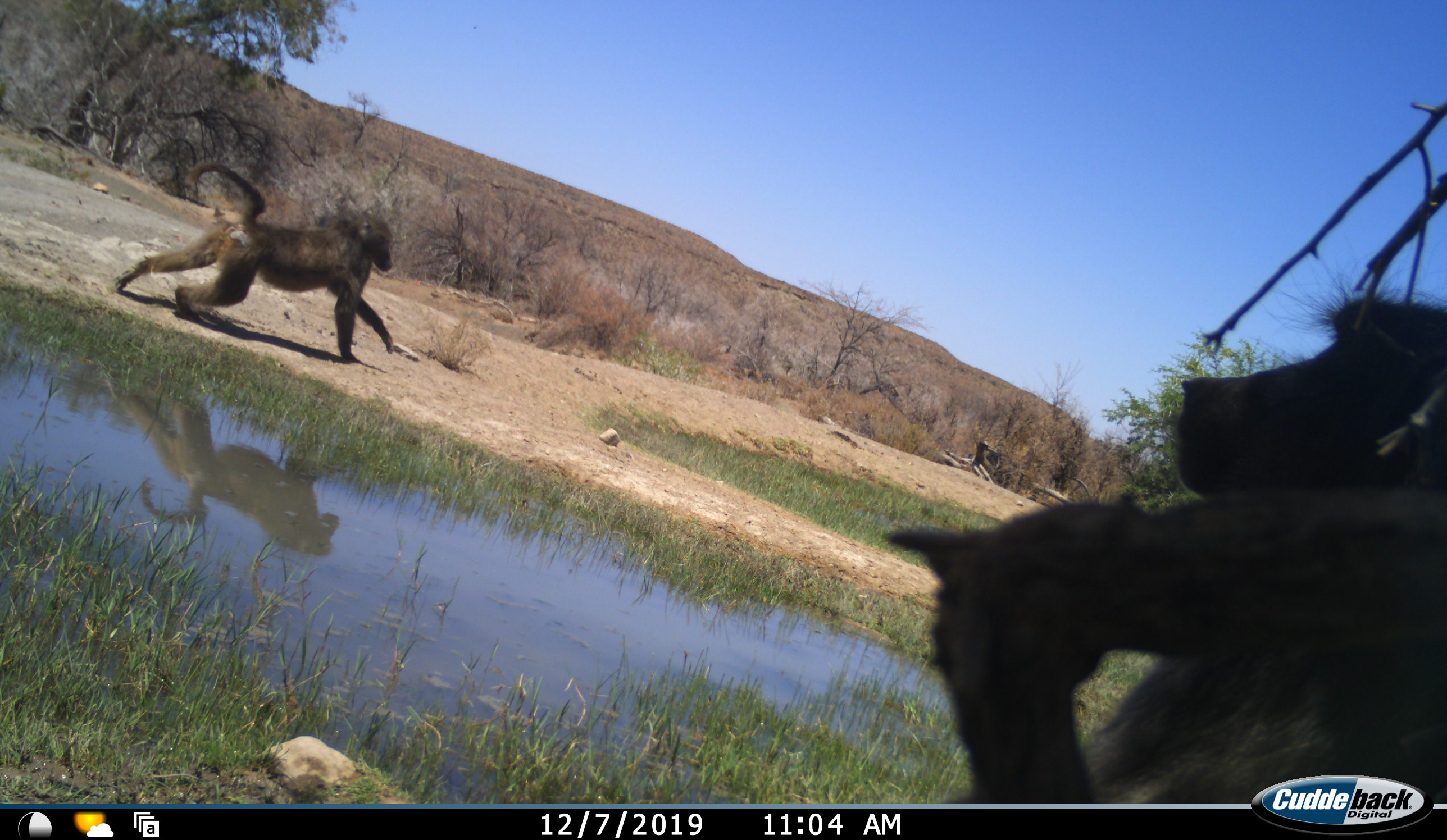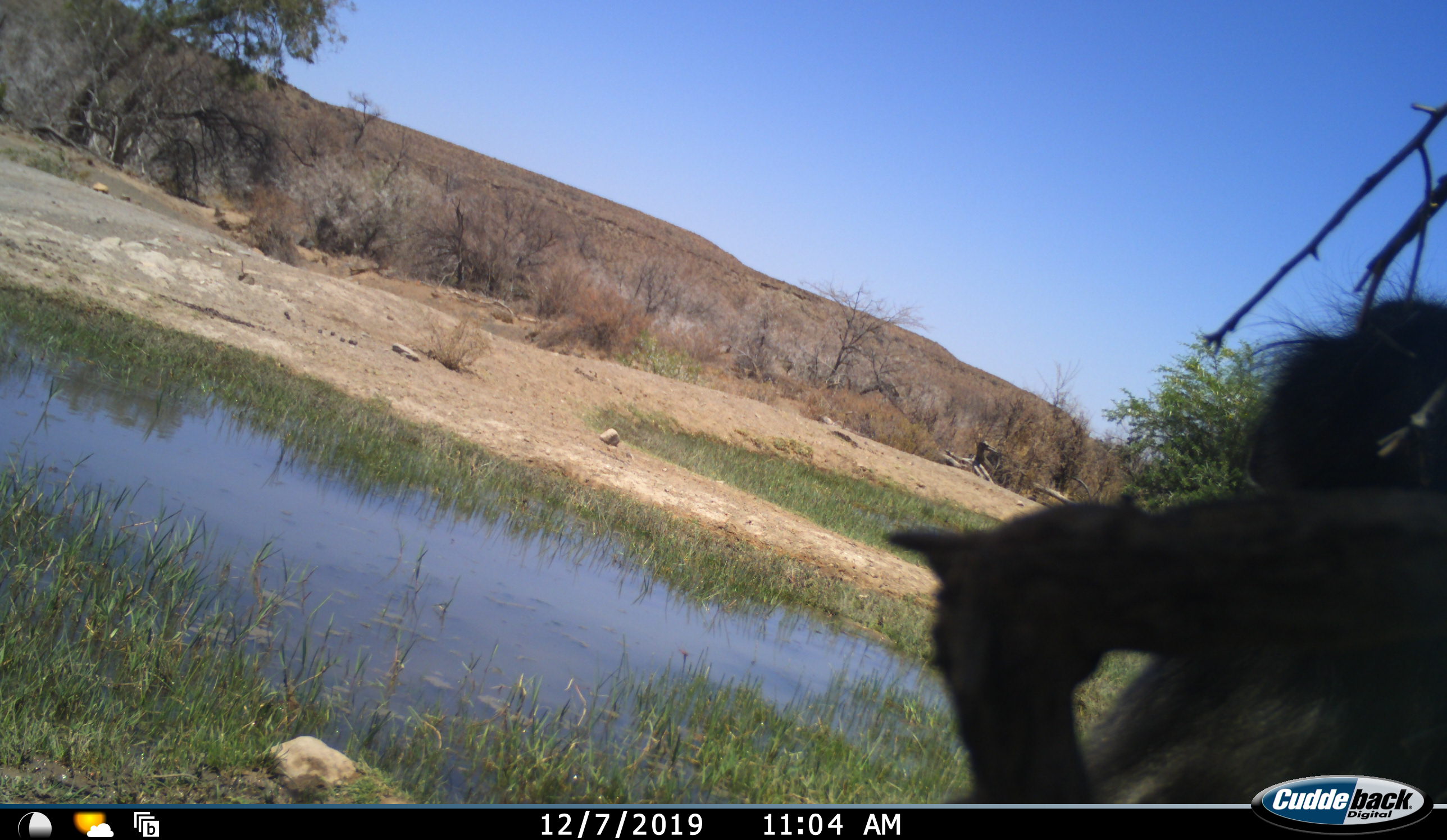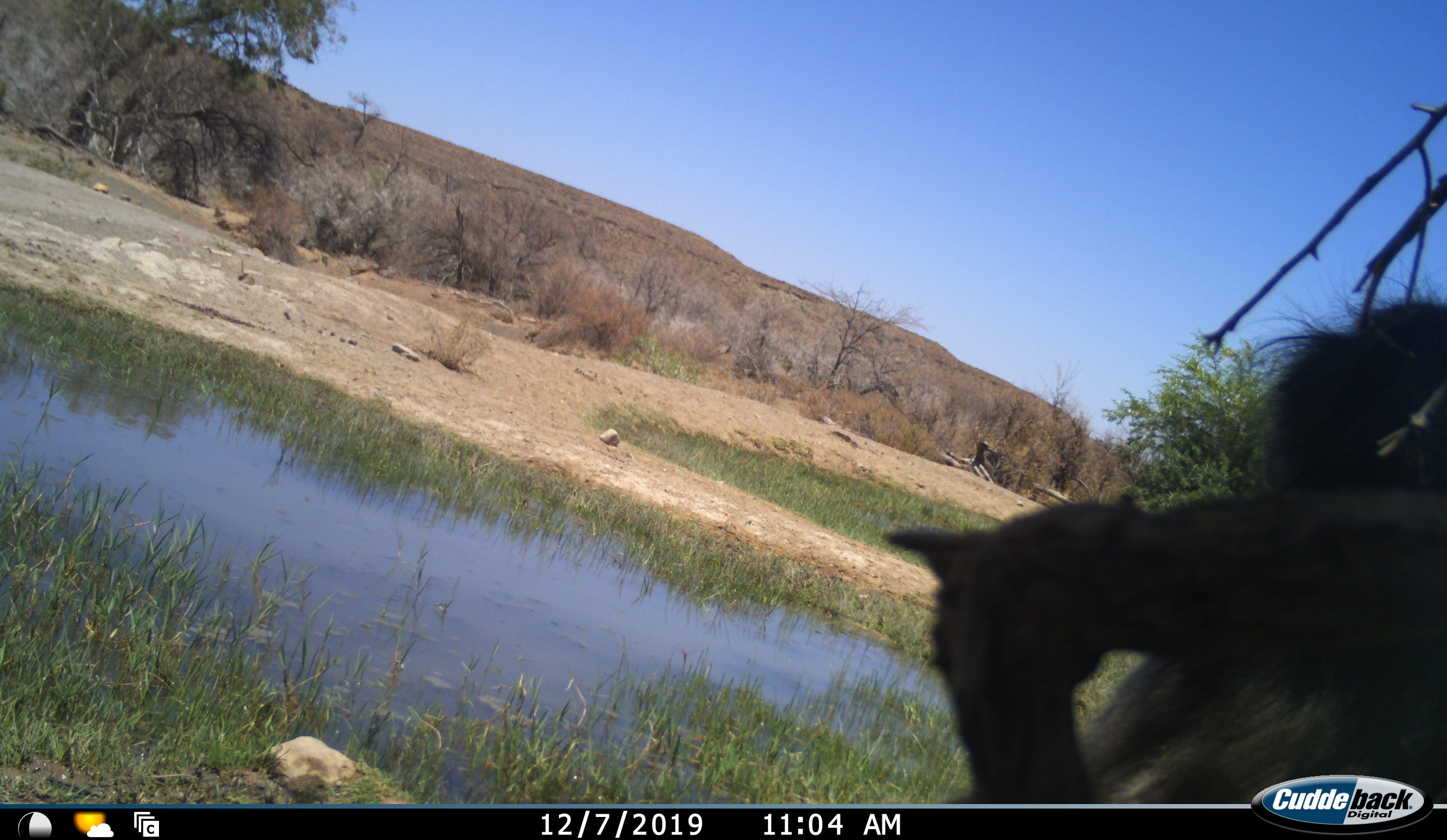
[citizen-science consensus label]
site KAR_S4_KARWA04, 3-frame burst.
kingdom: Animalia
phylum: Chordata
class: Mammalia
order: Primates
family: Cercopithecidae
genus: Papio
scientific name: Papio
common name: baboon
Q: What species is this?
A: Baboon (Papio).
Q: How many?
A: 2.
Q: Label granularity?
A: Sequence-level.